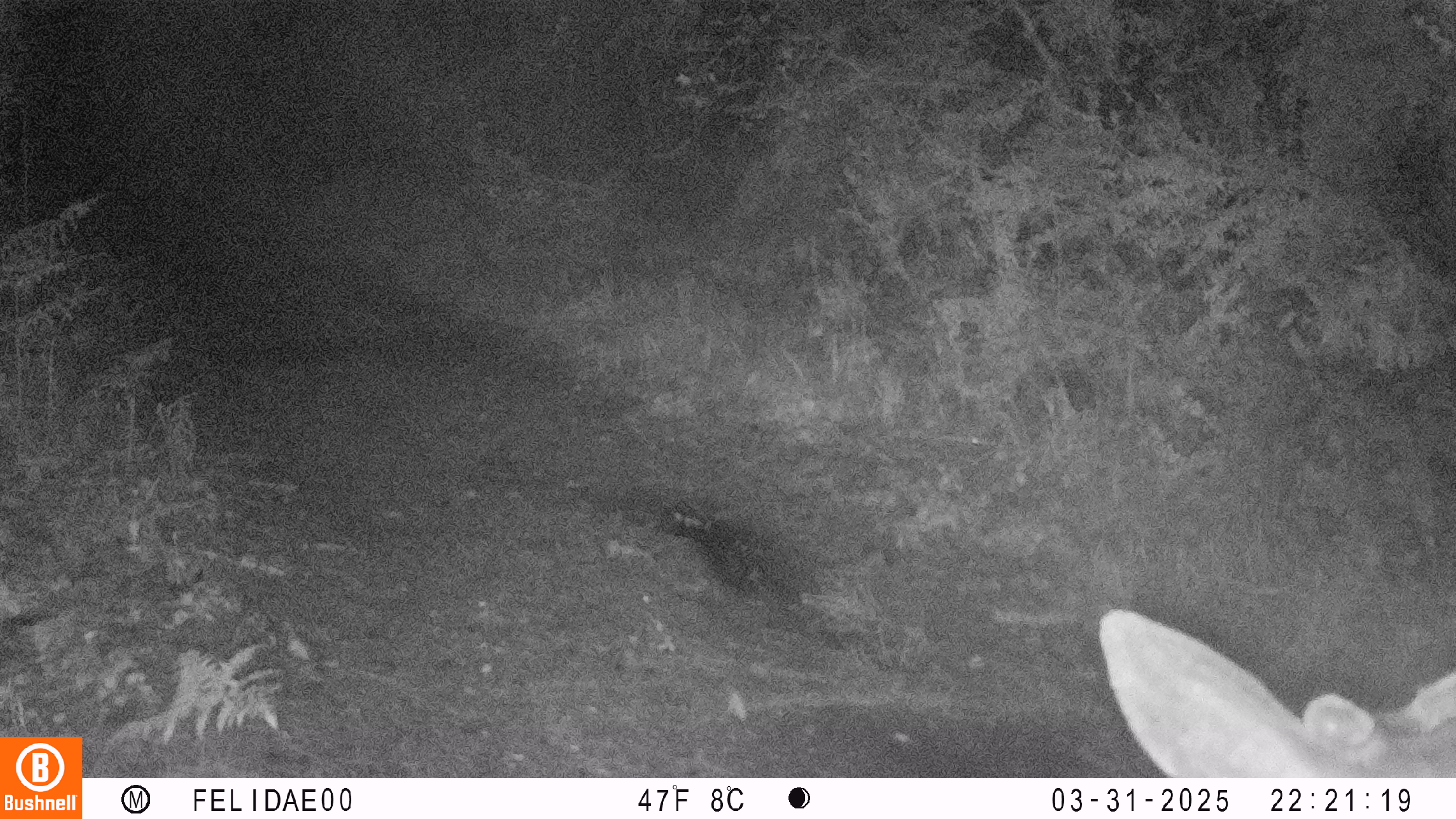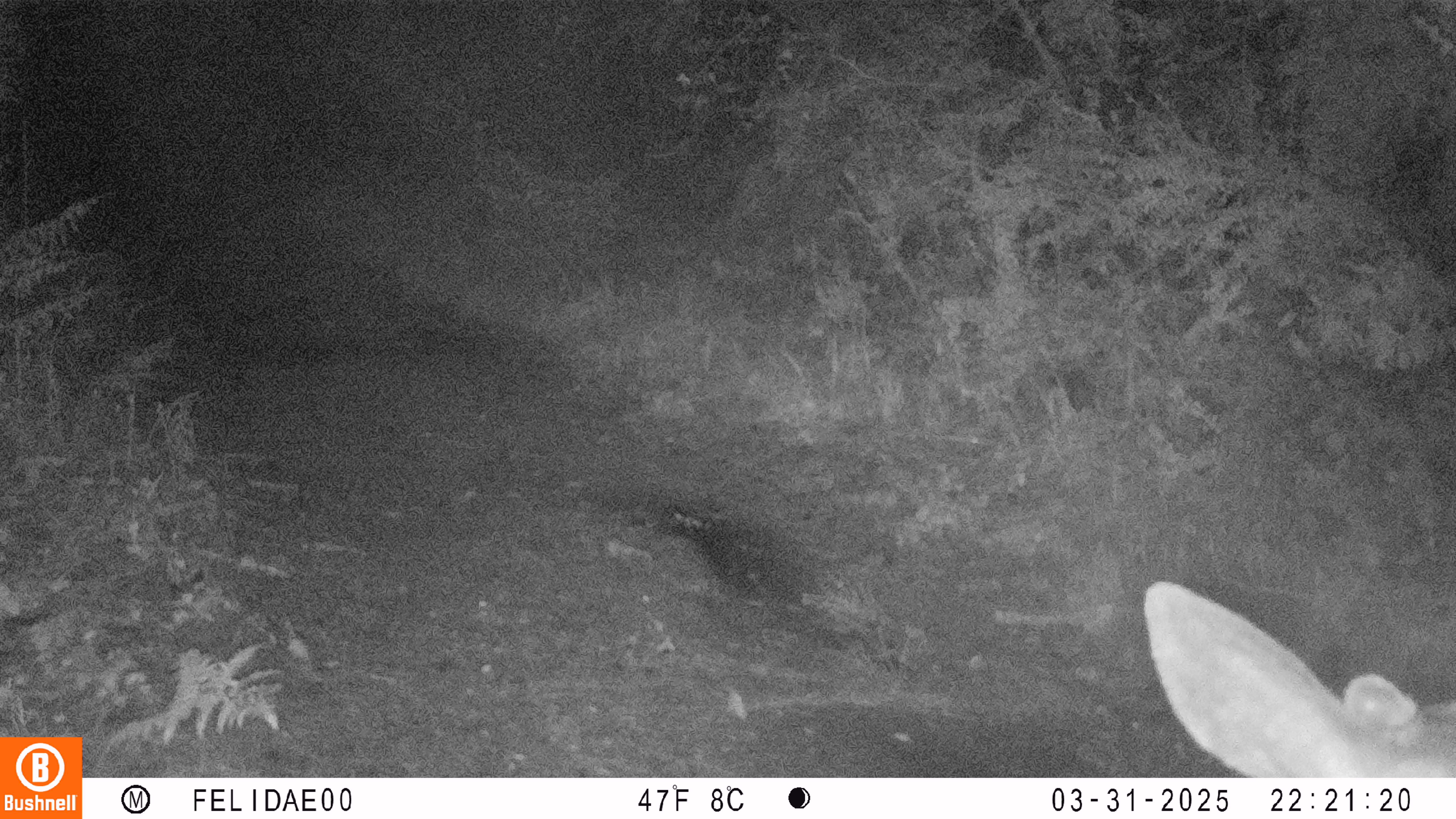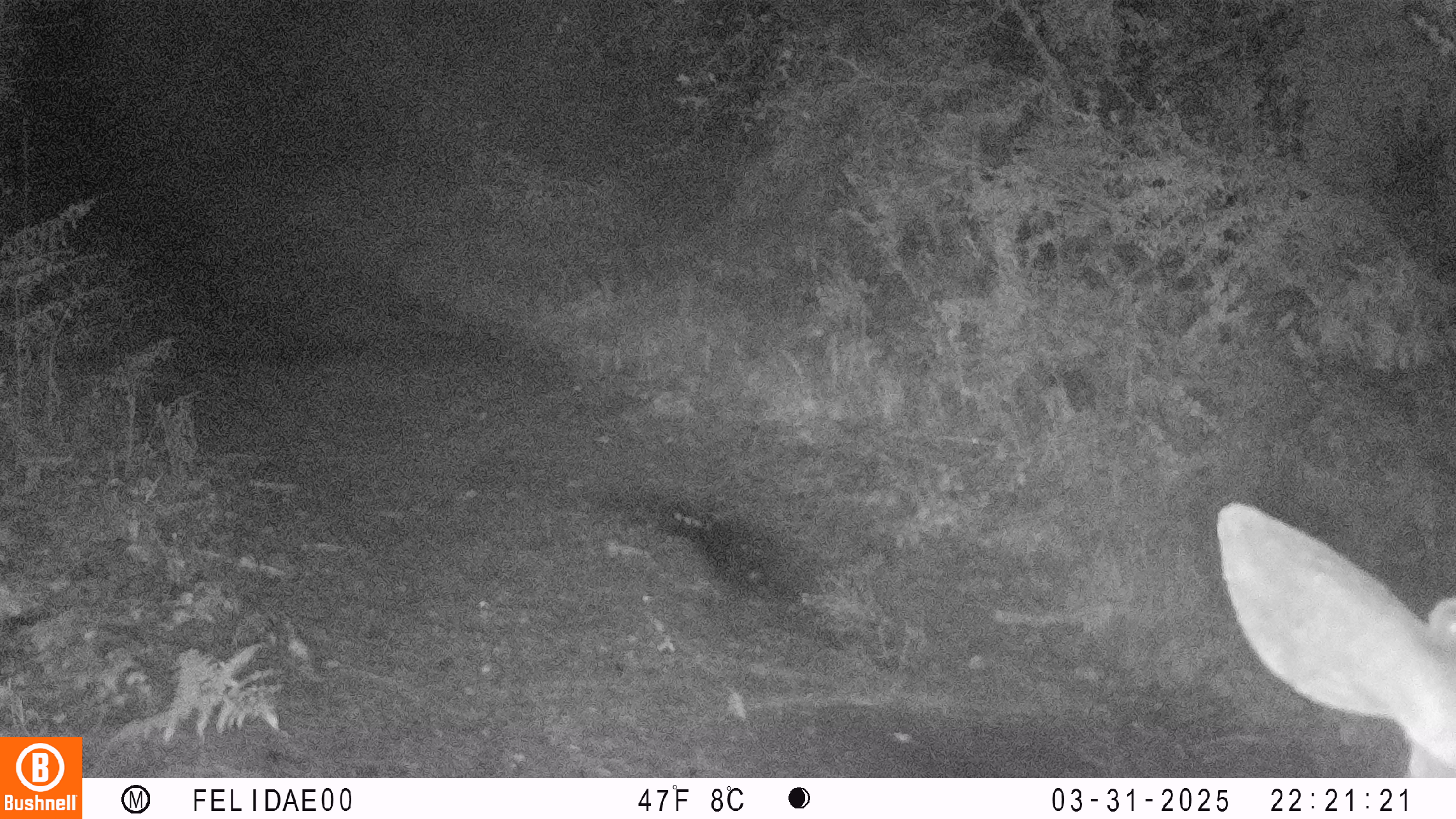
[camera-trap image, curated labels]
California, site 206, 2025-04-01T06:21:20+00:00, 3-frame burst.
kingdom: Animalia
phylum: Chordata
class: Mammalia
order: Artiodactyla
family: Cervidae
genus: Odocoileus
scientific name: Odocoileus hemionus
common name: mule deer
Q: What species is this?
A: Mule deer (Odocoileus hemionus).